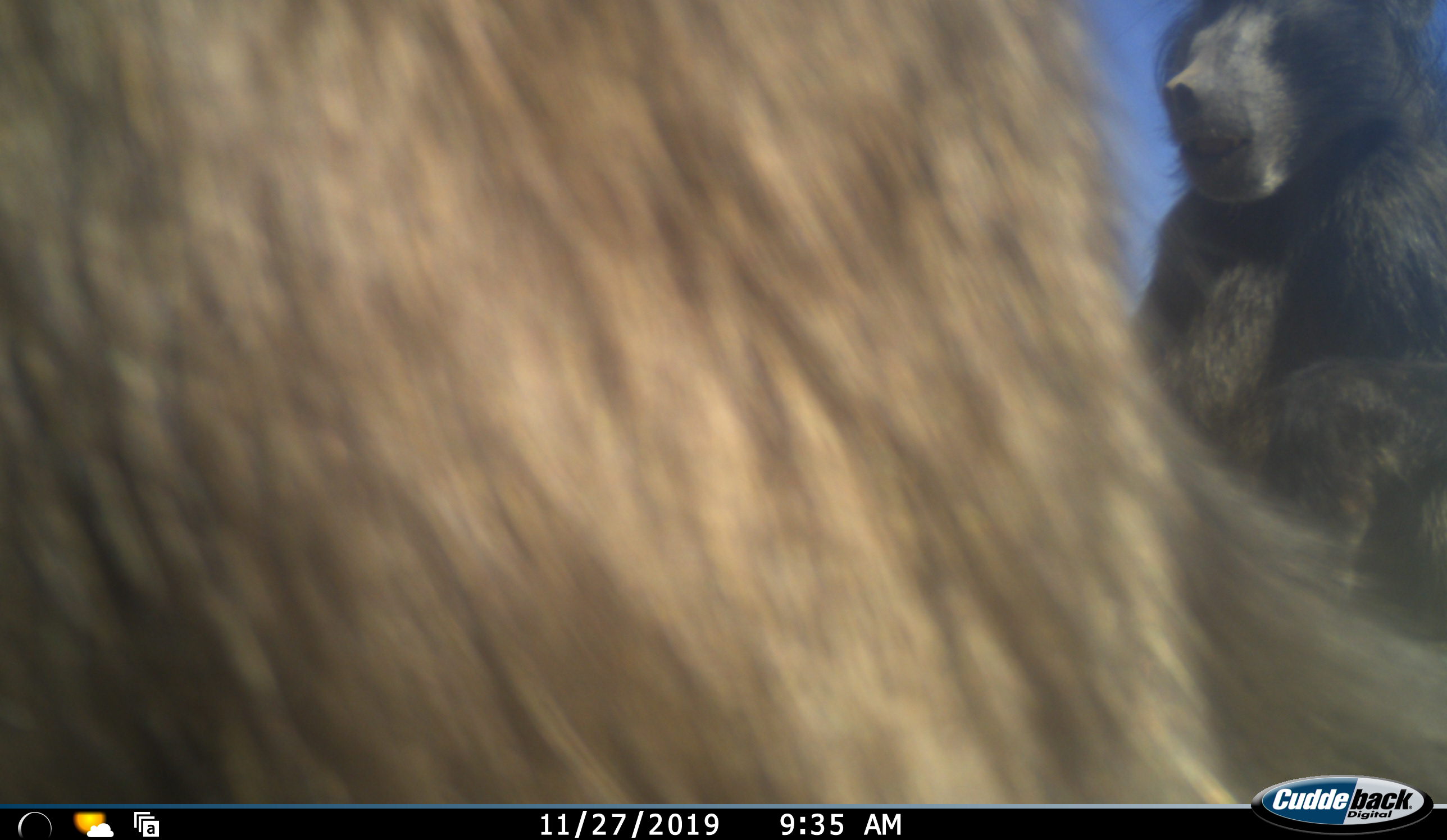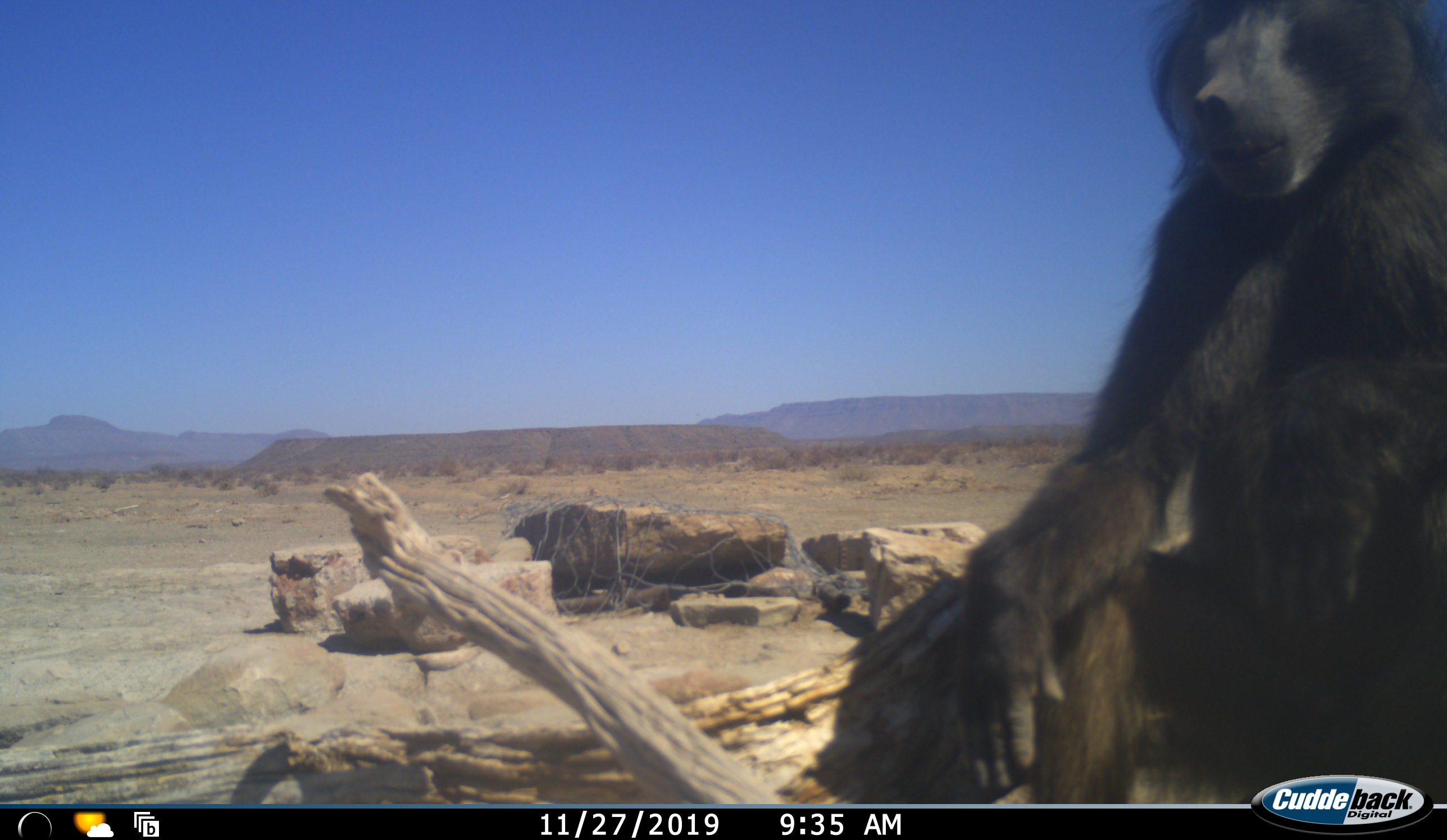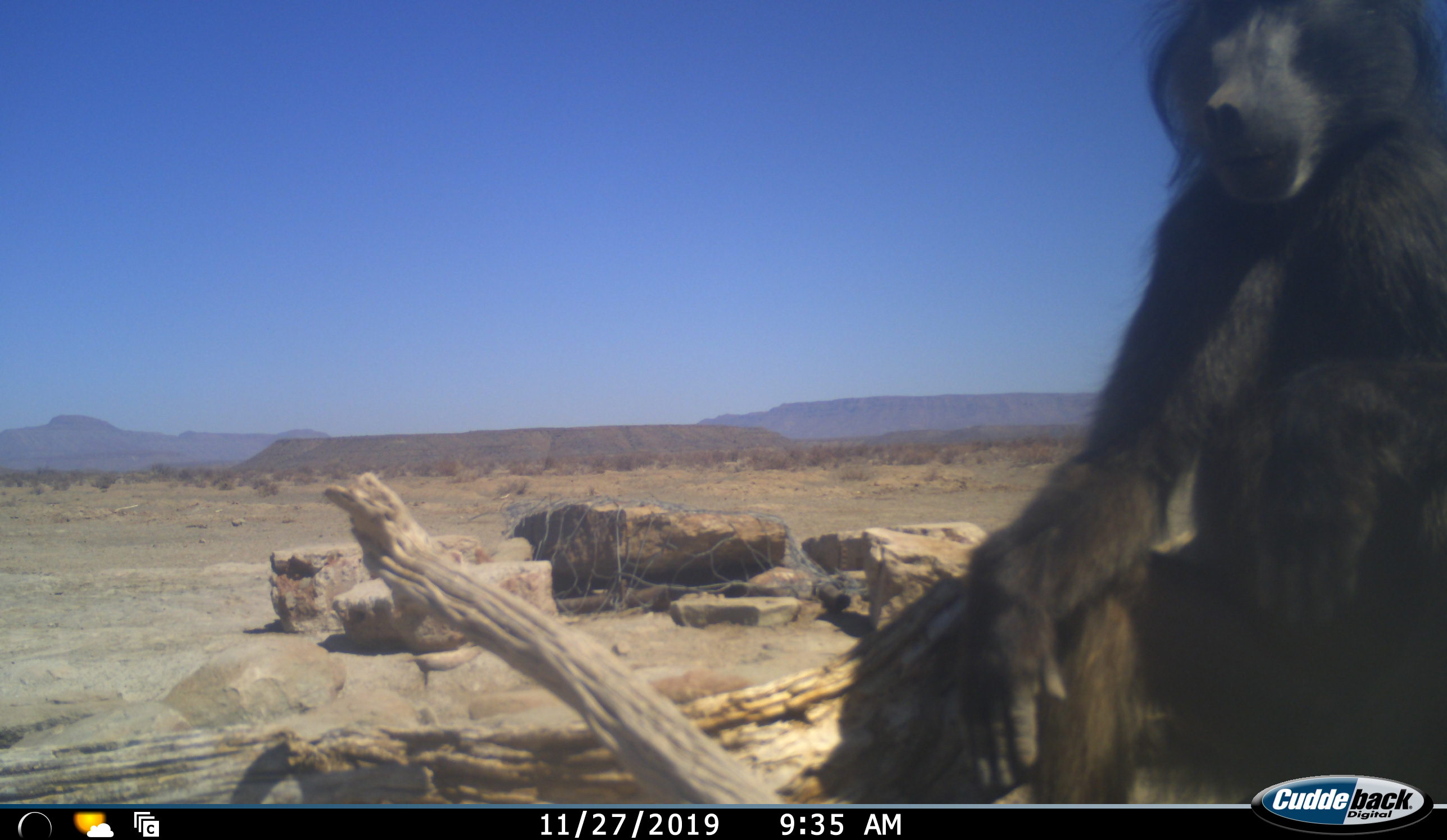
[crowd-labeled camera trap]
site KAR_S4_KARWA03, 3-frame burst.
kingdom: Animalia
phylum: Chordata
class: Mammalia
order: Primates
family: Cercopithecidae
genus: Papio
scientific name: Papio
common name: baboon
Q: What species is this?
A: Baboon (Papio).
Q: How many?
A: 2.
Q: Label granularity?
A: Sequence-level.